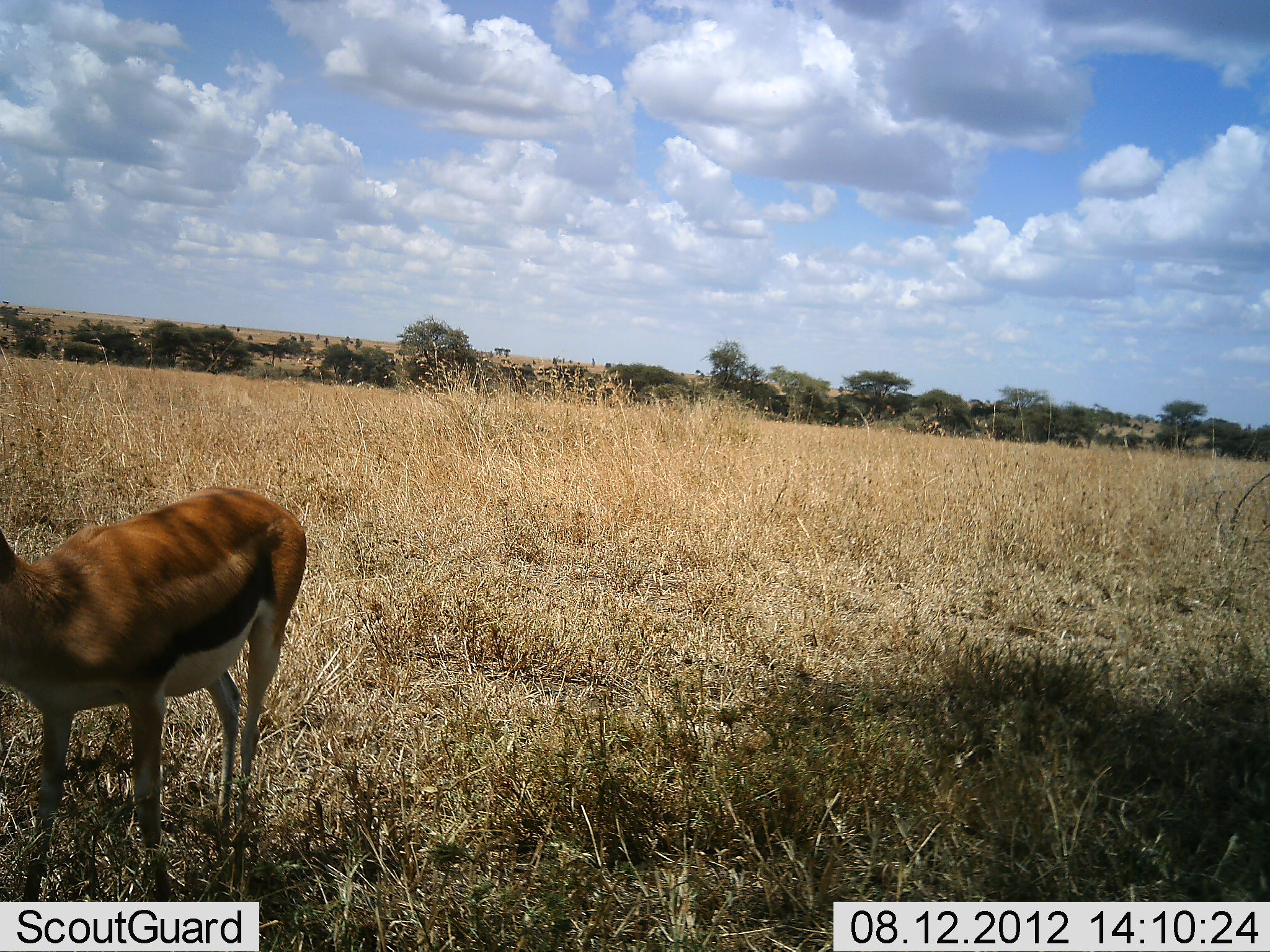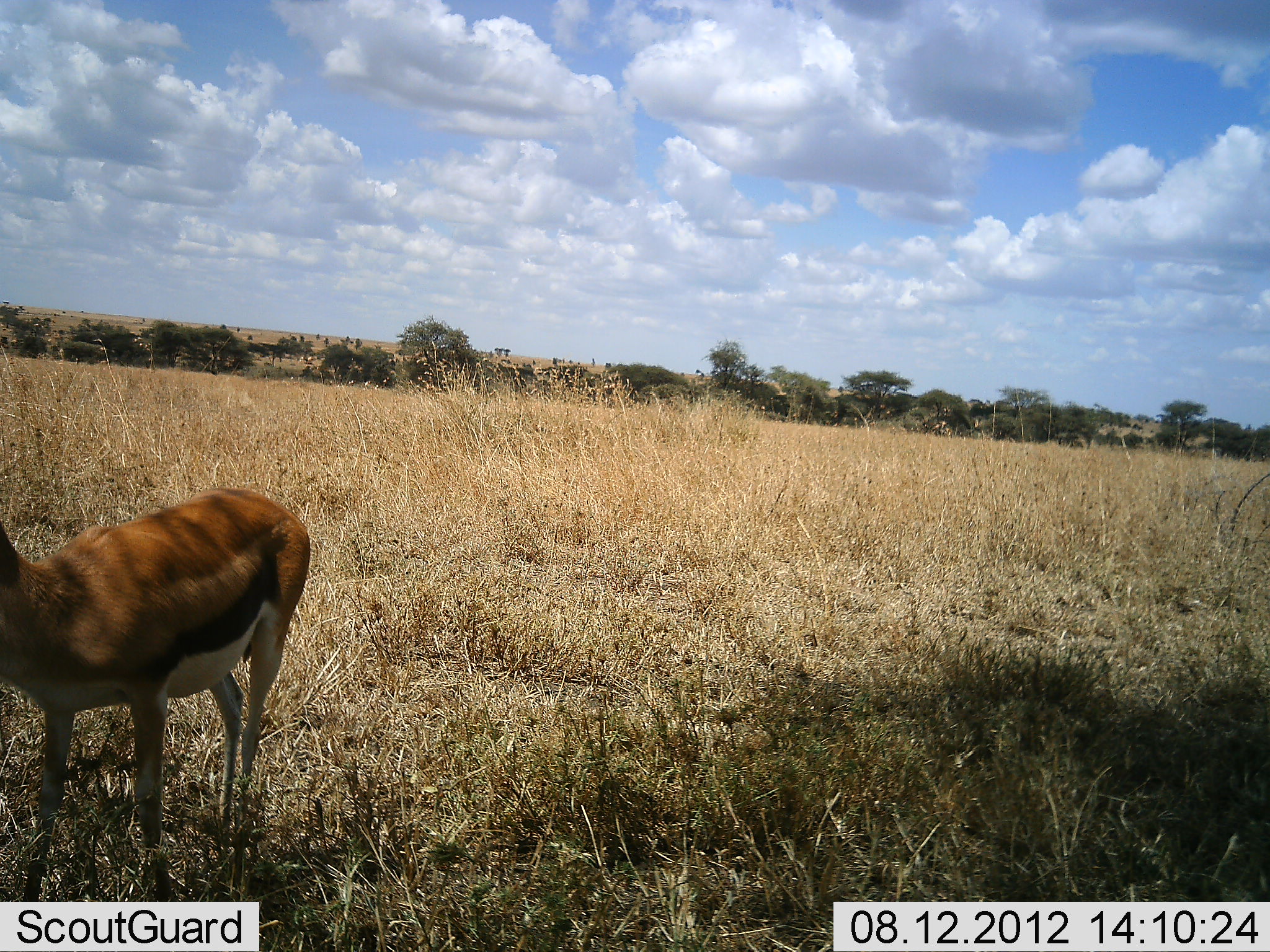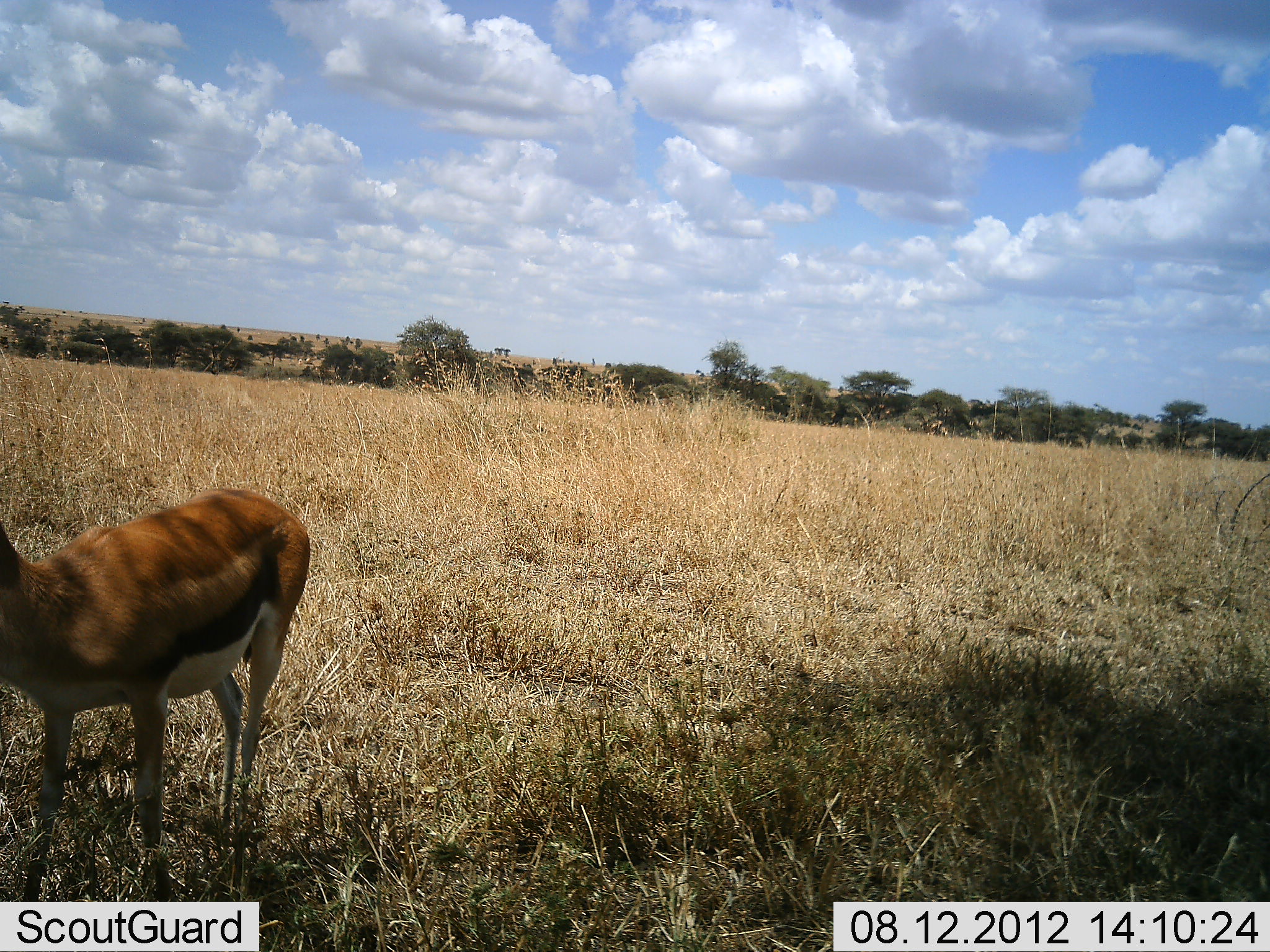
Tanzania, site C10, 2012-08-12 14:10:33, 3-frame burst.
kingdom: Animalia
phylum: Chordata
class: Mammalia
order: Artiodactyla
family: Bovidae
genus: Eudorcas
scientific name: Eudorcas thomsonii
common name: thomson's gazelle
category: gazellethomsons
Gazellethomsons (thomson's gazelle) (Eudorcas thomsonii), count 1. Behavior (volunteer vote fractions): standing 100%, resting 0%, moving 0%, interacting 0%. Young present (vote fraction): 0%. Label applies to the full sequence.